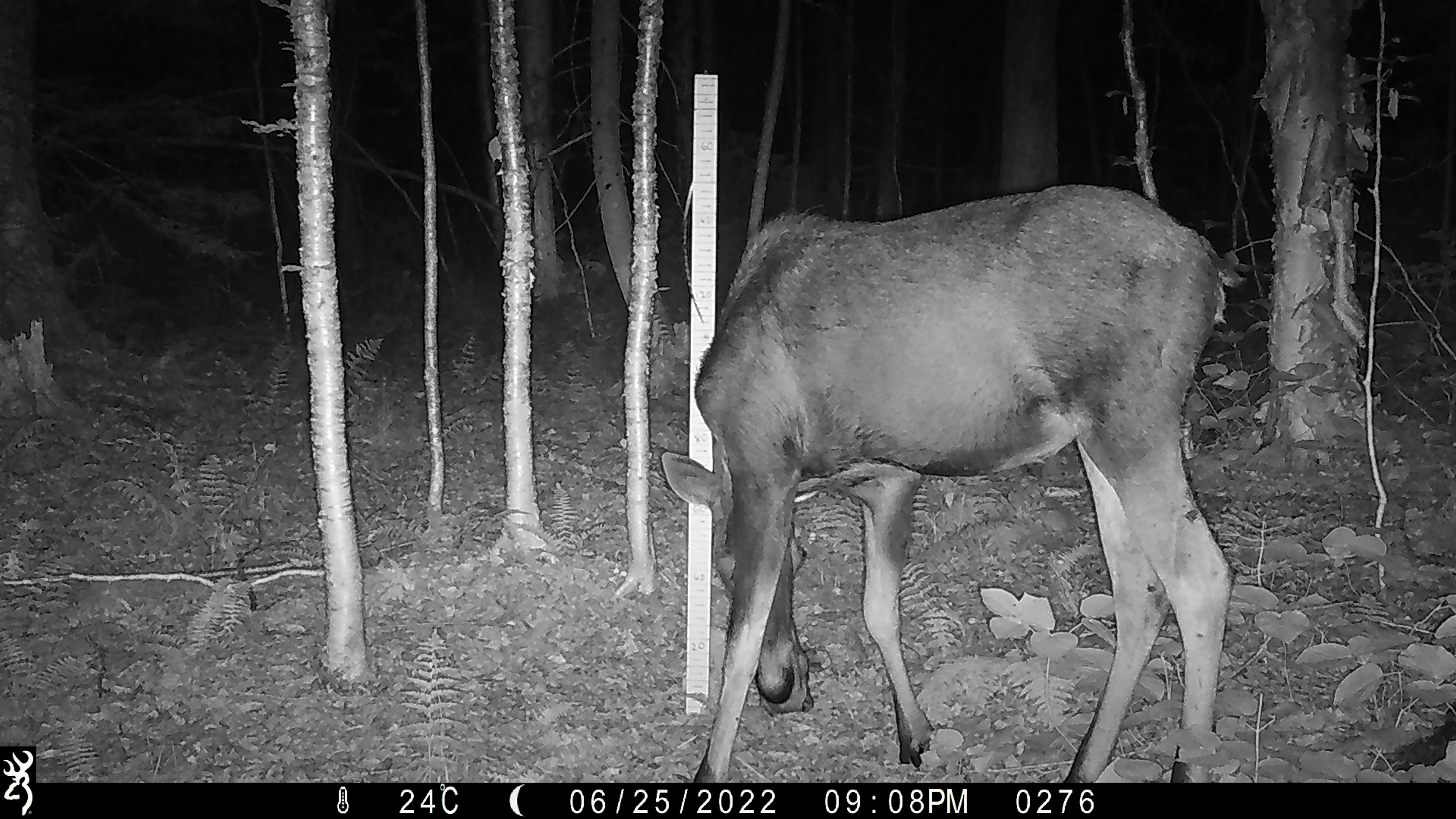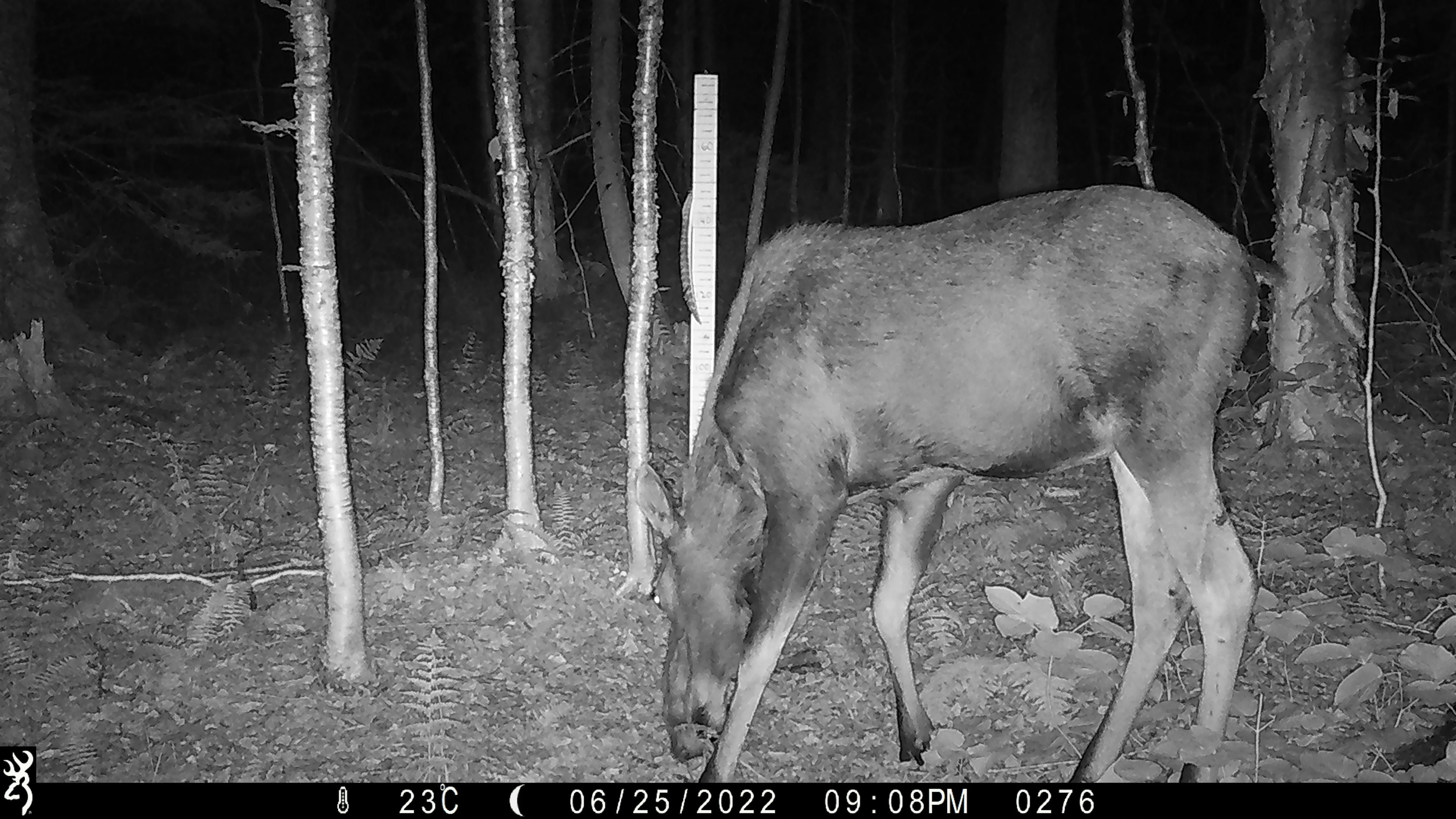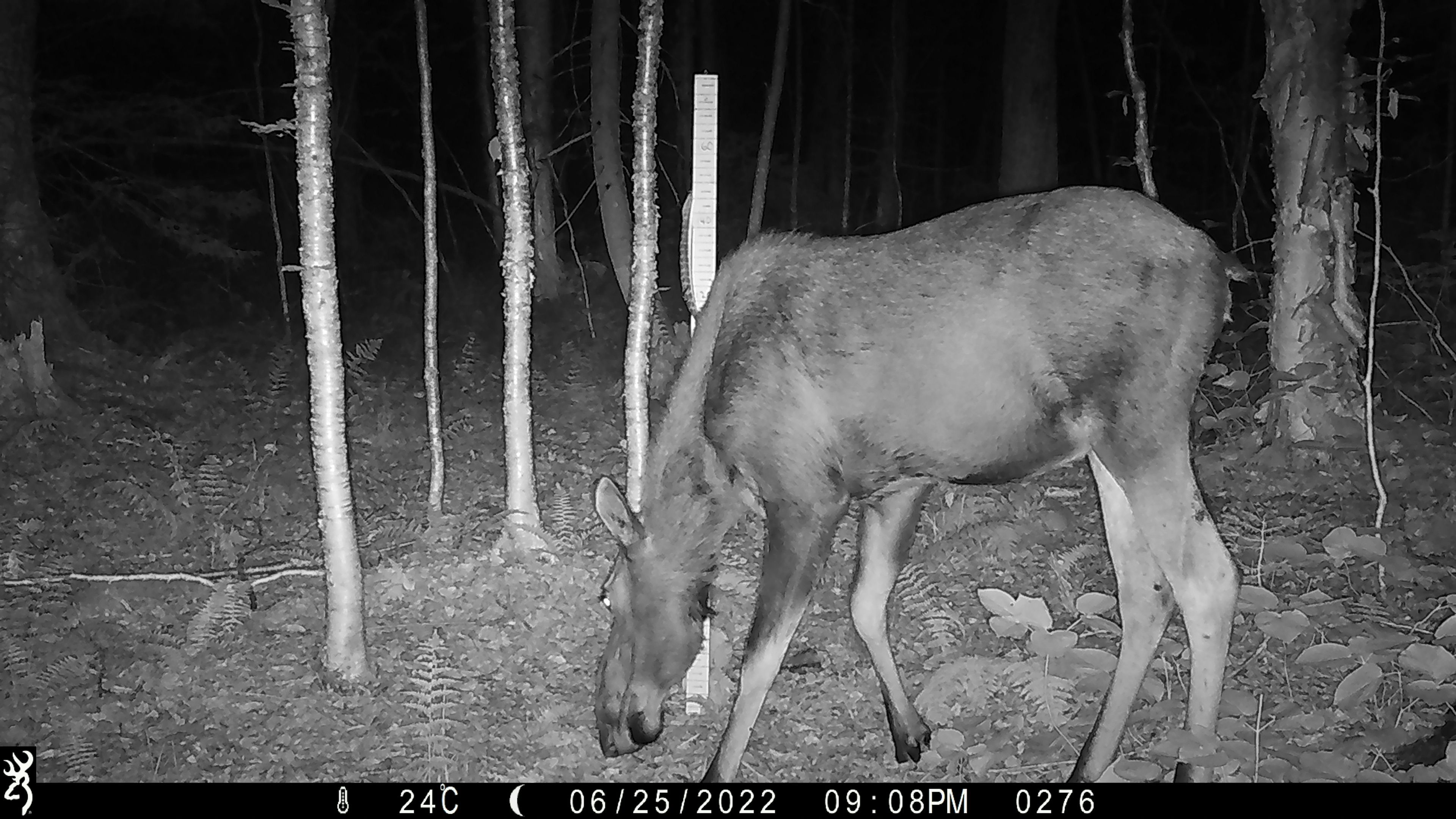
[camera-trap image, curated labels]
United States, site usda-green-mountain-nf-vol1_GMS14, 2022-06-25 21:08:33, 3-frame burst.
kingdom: Animalia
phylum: Chordata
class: Mammalia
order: Artiodactyla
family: Cervidae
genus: Alces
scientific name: Alces alces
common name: moose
Moose (Alces alces).